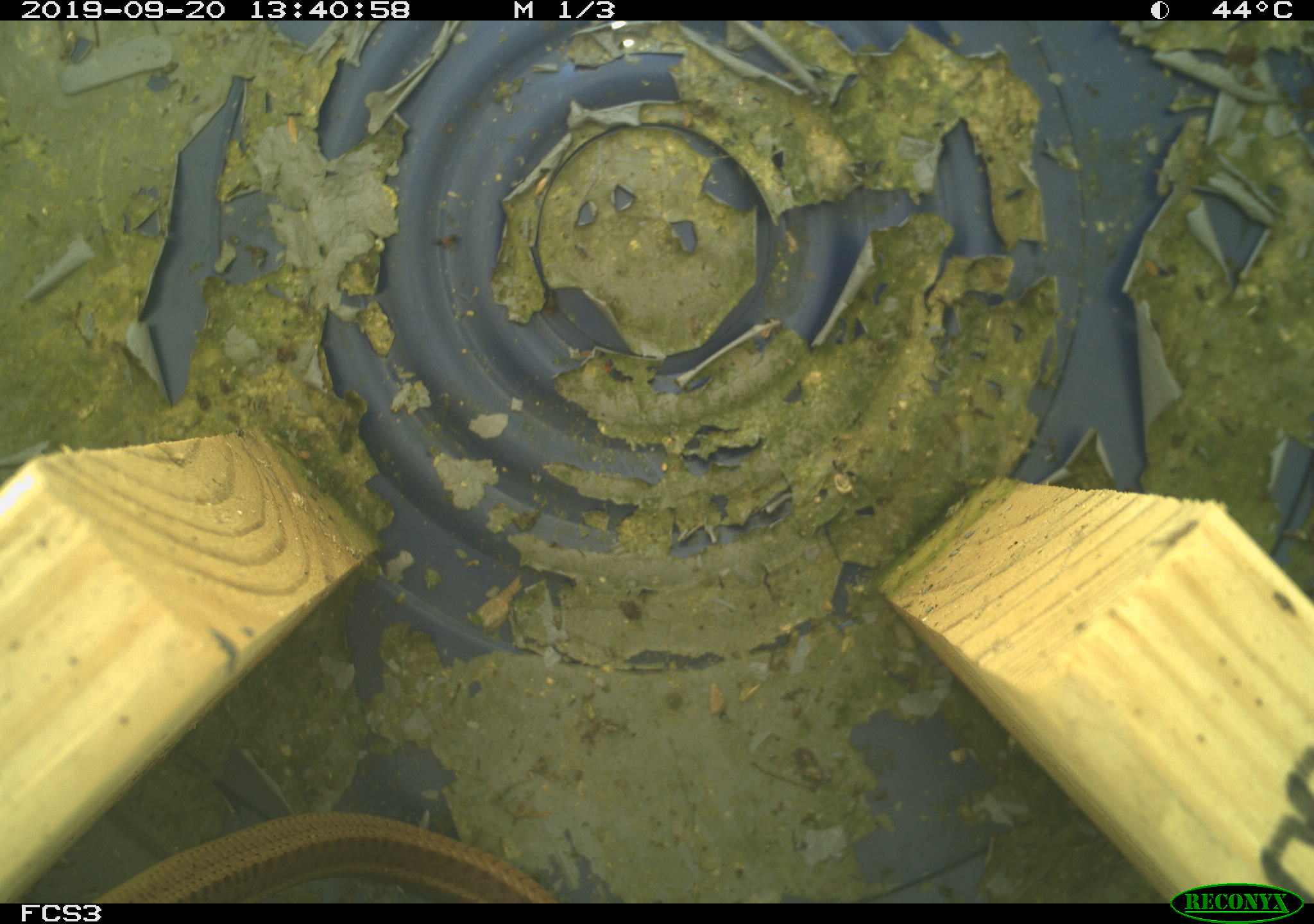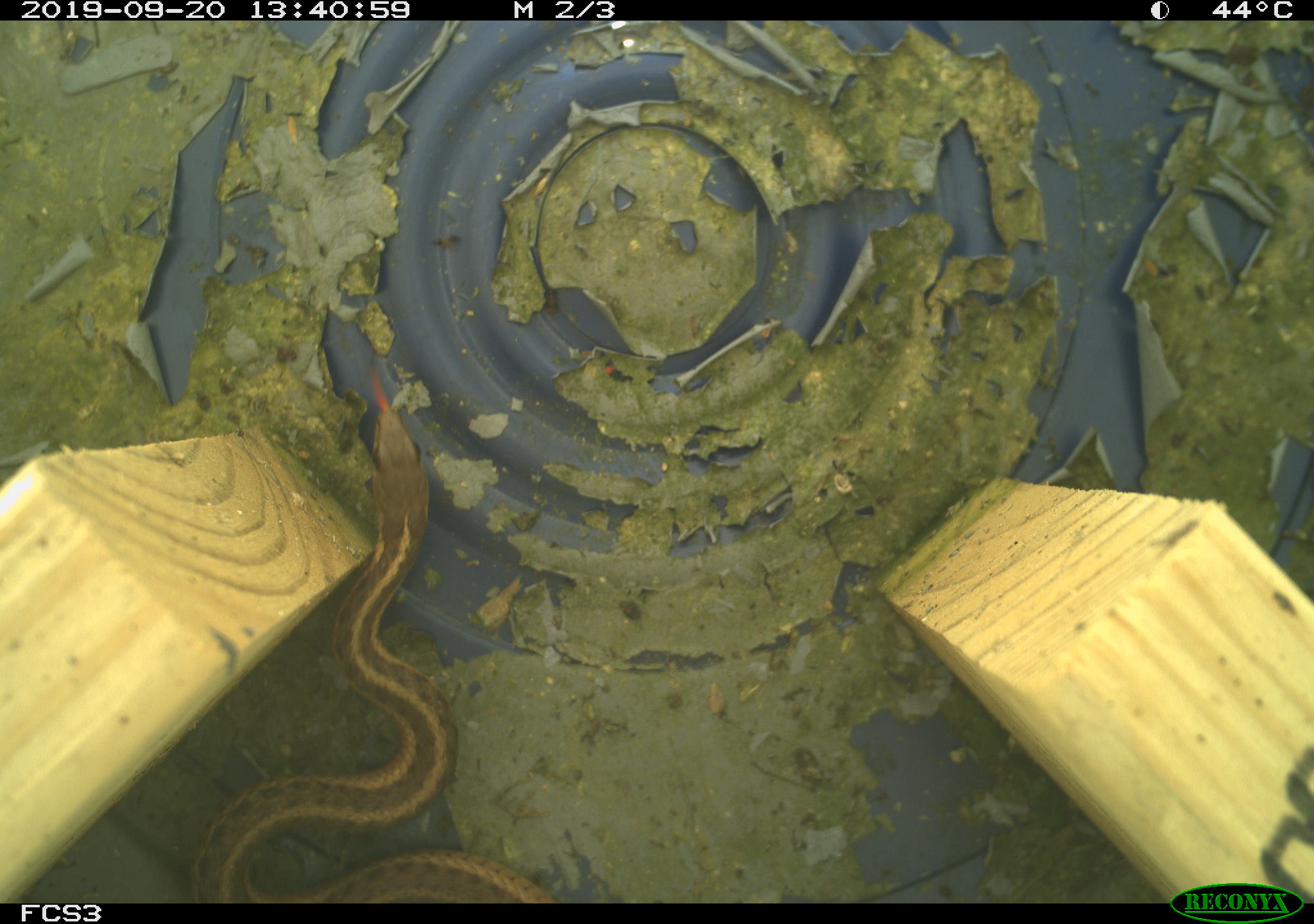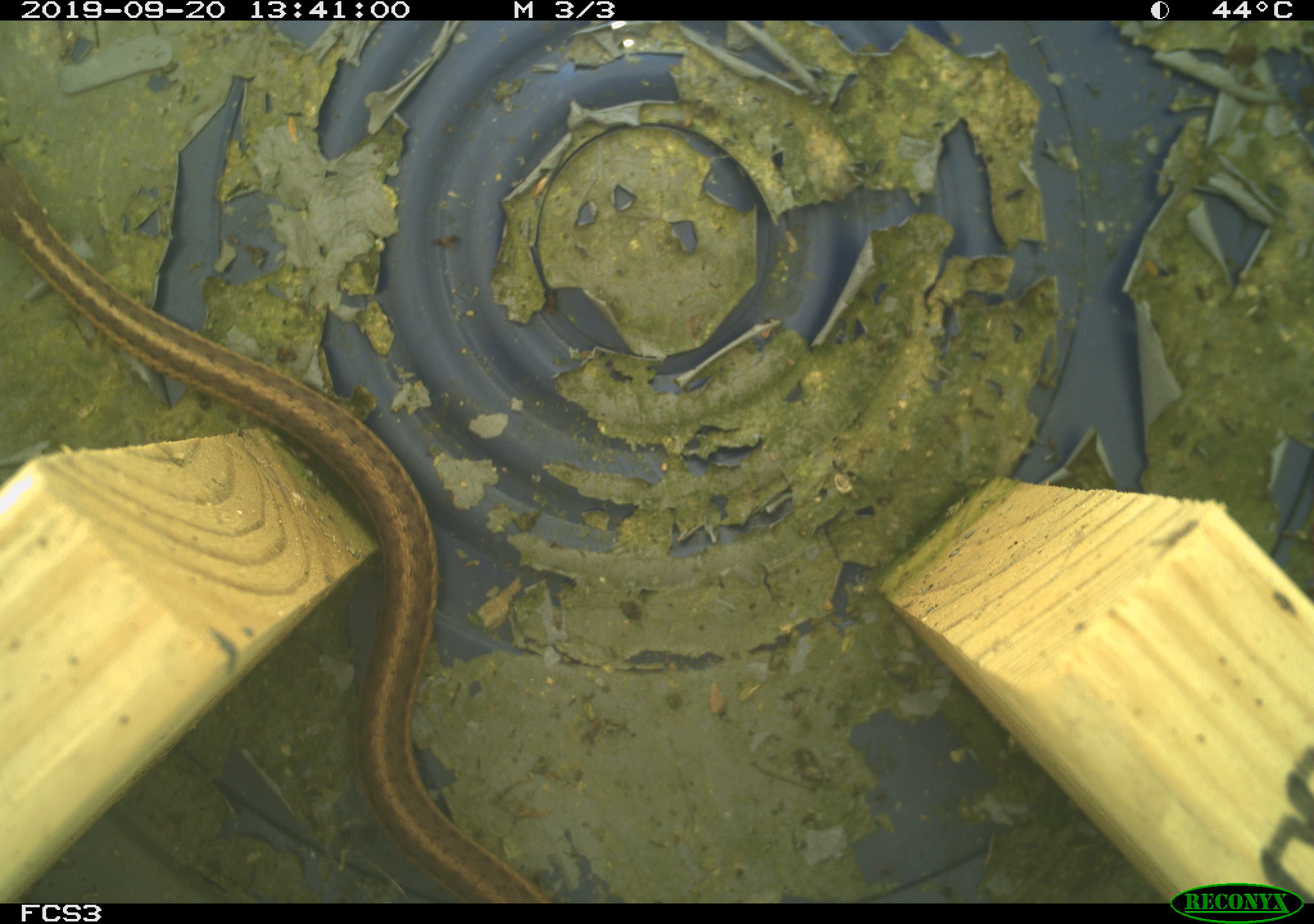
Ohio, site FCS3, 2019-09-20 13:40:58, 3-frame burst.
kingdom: Animalia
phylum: Chordata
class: Reptilia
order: Squamata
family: Colubridae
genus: Thamnophis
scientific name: Thamnophis sirtalis sirtalis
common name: eastern gartersnake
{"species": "eastern gartersnake (Thamnophis sirtalis sirtalis)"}